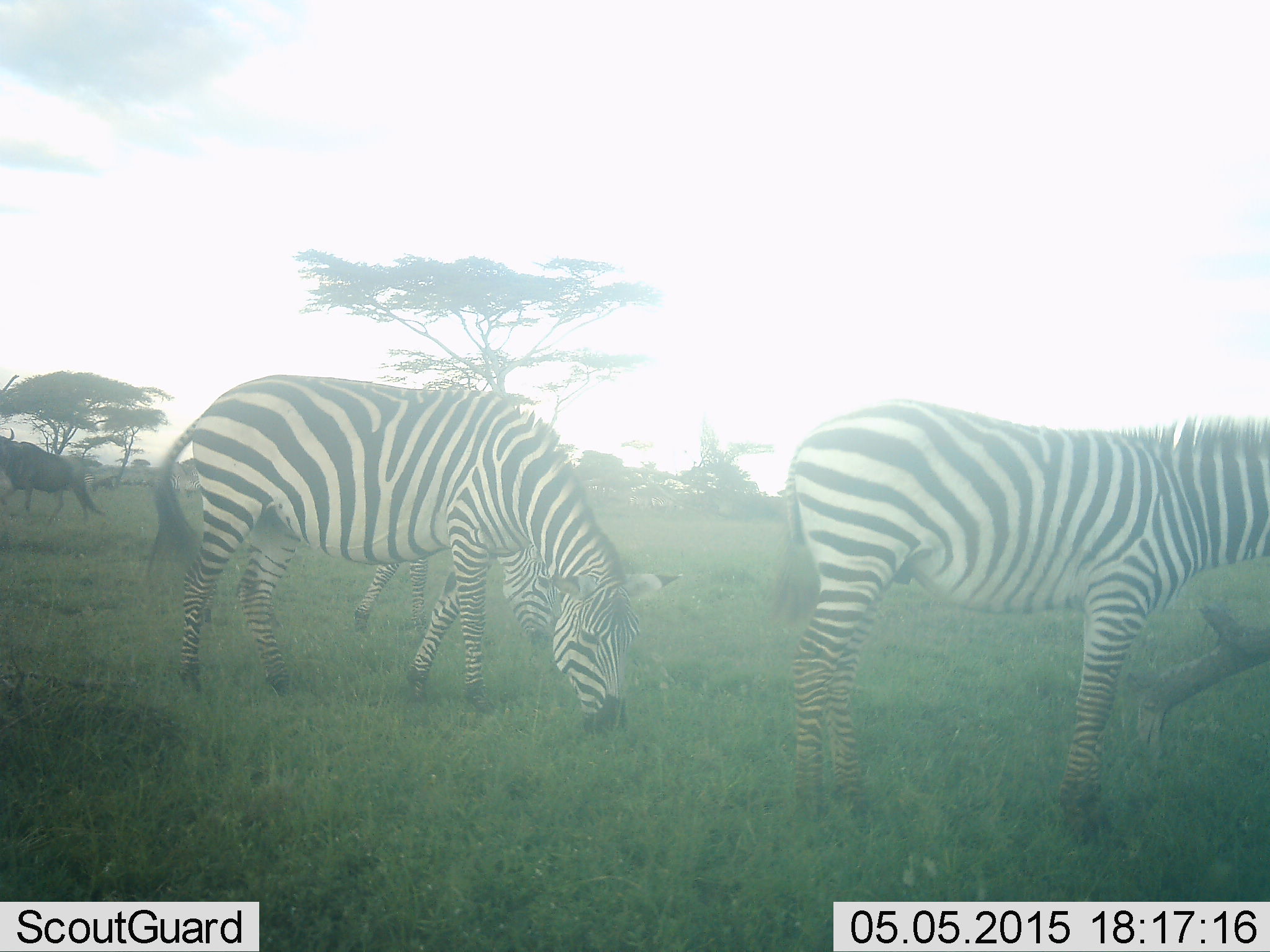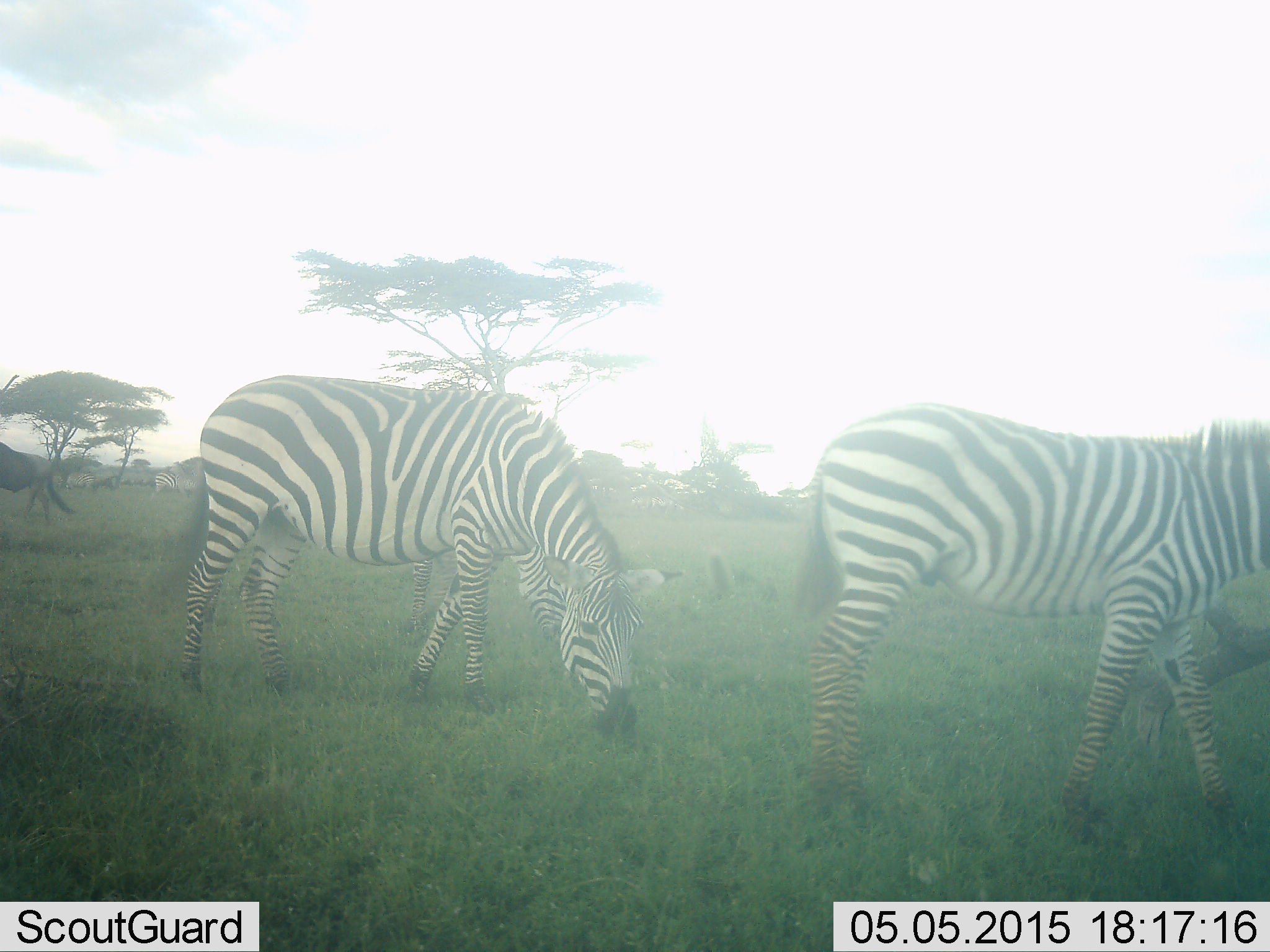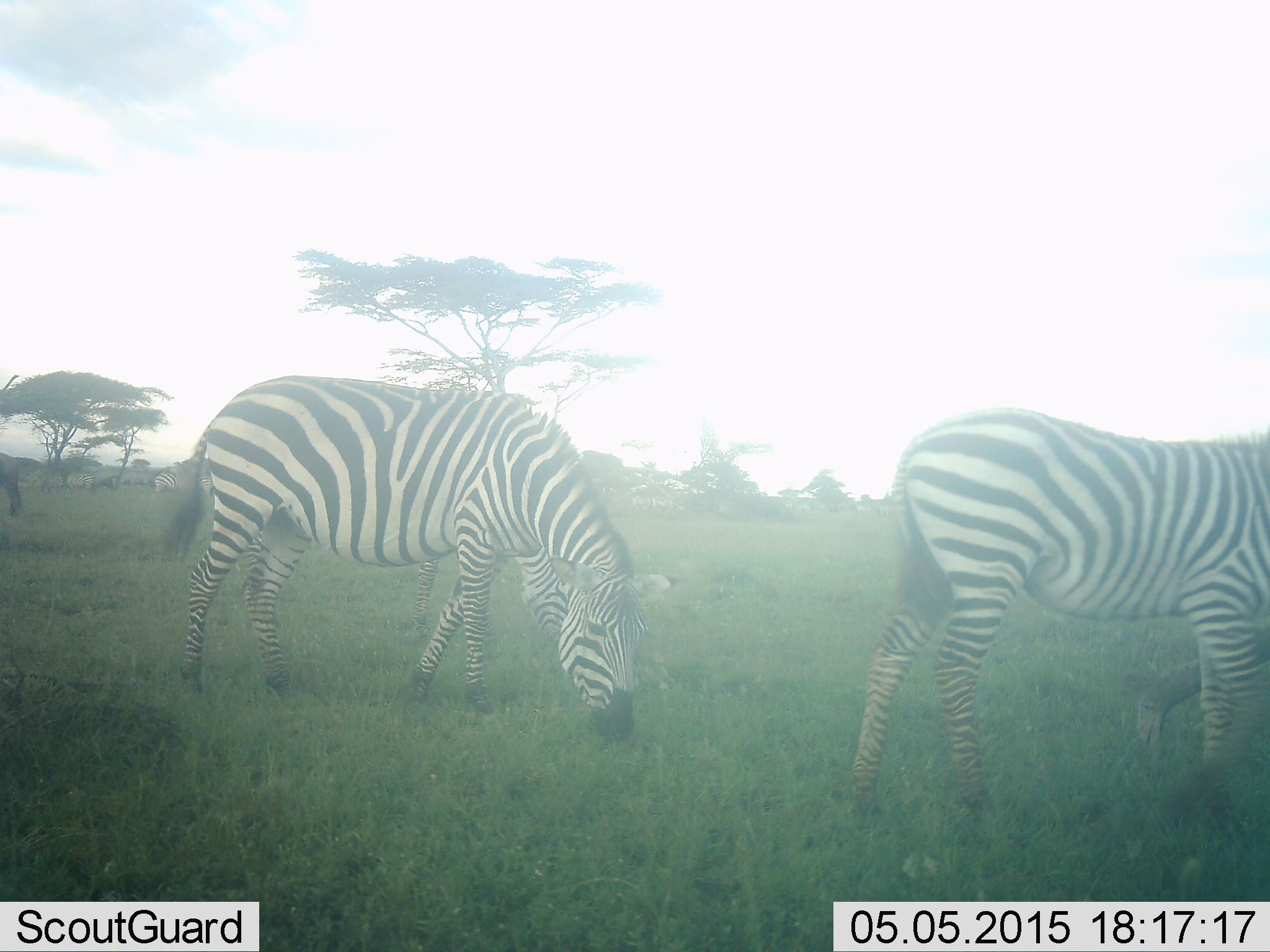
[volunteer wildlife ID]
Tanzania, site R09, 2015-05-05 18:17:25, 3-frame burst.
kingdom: Animalia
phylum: Chordata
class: Mammalia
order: Artiodactyla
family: Bovidae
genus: Connochaetes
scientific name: Connochaetes taurinus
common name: blue wildebeest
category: wildebeest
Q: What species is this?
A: Wildebeest (blue wildebeest) (Connochaetes taurinus).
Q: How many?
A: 1.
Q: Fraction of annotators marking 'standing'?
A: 10%.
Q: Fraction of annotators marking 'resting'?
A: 0%.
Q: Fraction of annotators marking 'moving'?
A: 90%.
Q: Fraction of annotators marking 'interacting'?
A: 0%.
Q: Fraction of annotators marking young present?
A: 0%.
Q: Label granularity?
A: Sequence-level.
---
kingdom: Animalia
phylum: Chordata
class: Mammalia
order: Perissodactyla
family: Equidae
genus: Equus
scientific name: Equus quagga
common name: plains zebra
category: zebra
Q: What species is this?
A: Zebra (plains zebra) (Equus quagga).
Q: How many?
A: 3.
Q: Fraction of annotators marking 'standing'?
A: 25%.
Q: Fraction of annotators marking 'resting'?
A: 0%.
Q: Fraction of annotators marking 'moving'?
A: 44%.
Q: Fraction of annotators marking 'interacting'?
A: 0%.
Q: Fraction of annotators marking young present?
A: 0%.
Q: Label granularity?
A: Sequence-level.